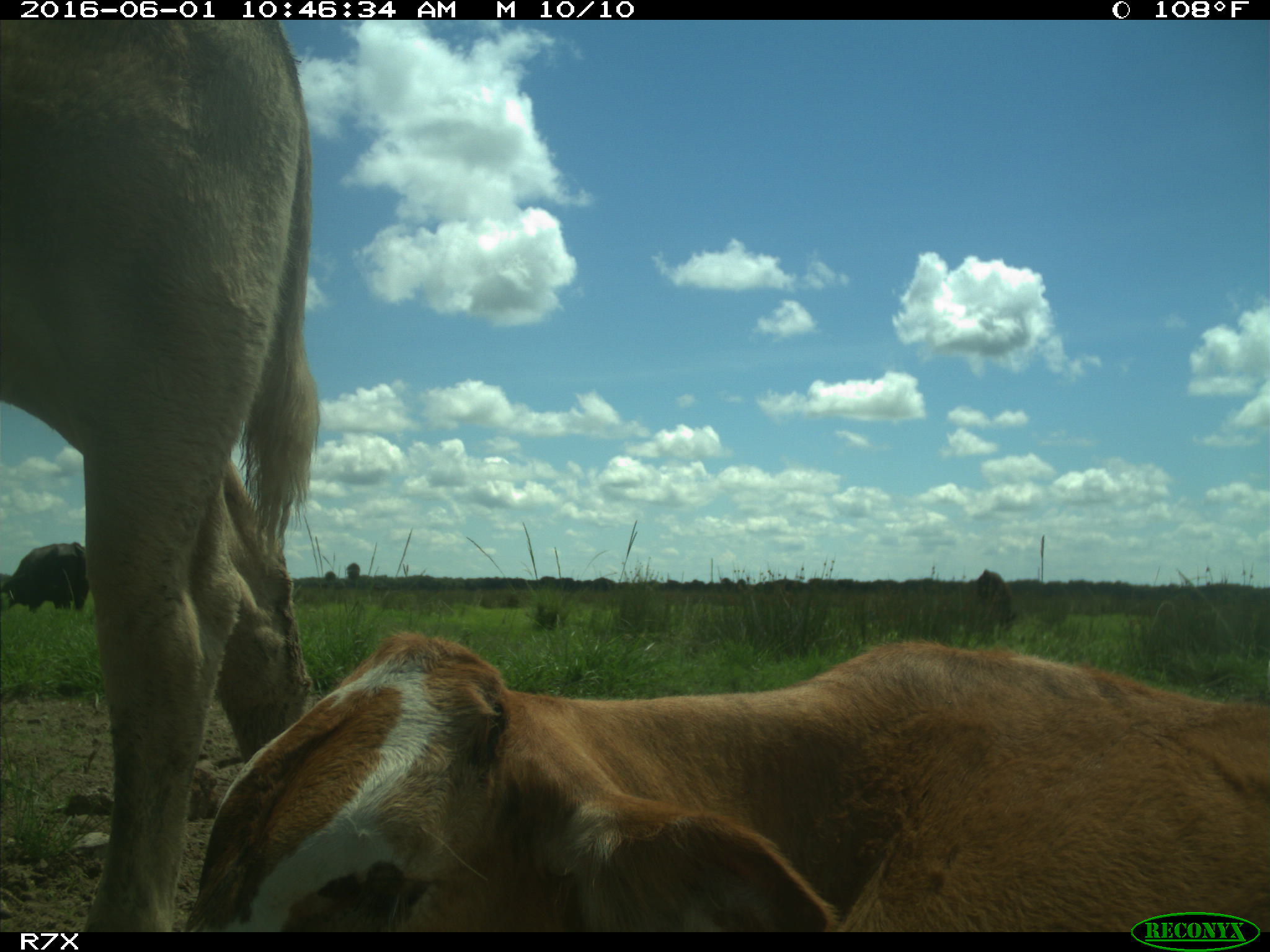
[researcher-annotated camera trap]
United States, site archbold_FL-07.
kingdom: Animalia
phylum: Chordata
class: Mammalia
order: Artiodactyla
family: Bovidae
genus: Bos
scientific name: Bos taurus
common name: domestic cow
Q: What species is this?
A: Bos taurus (domestic cow).